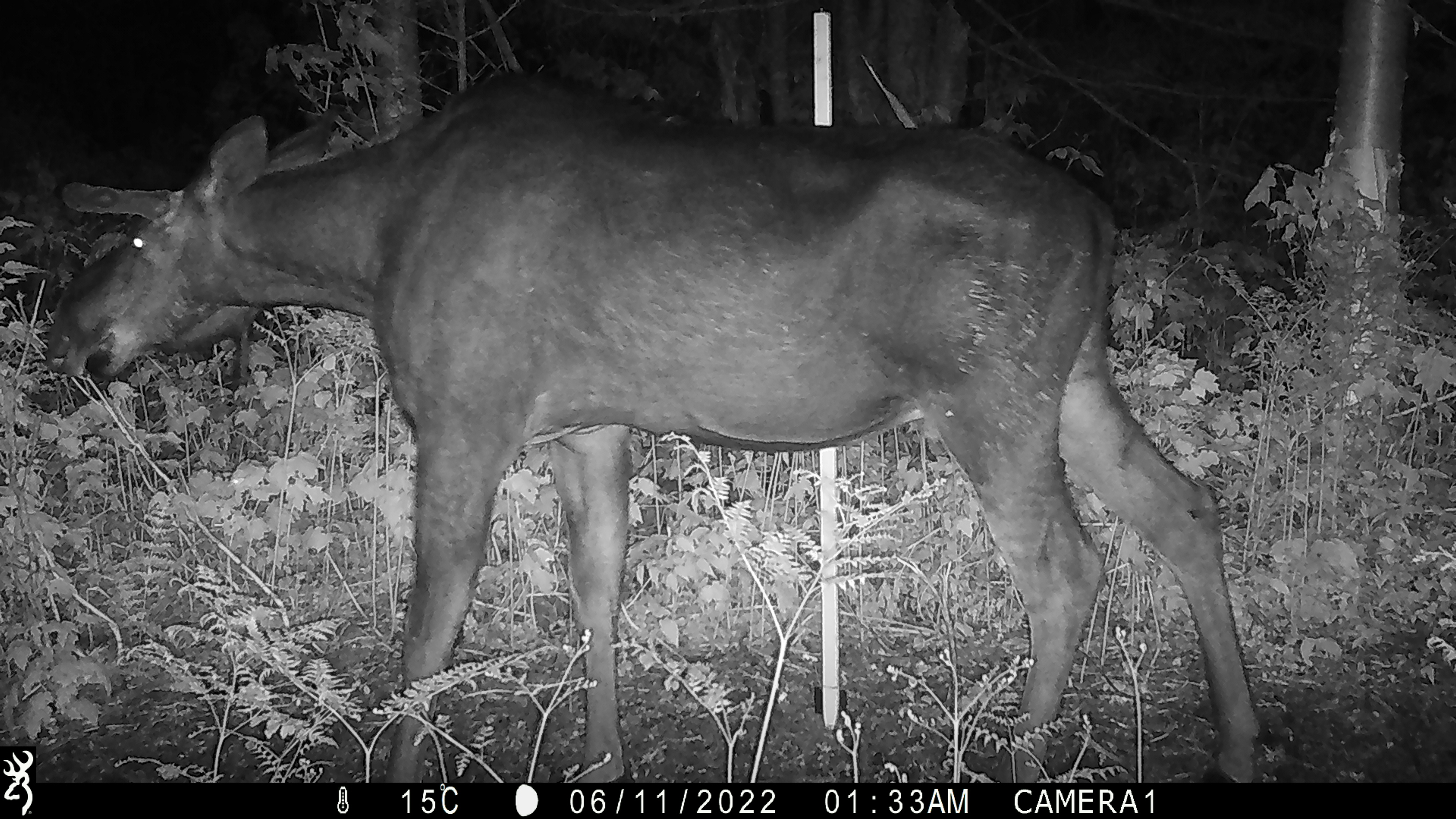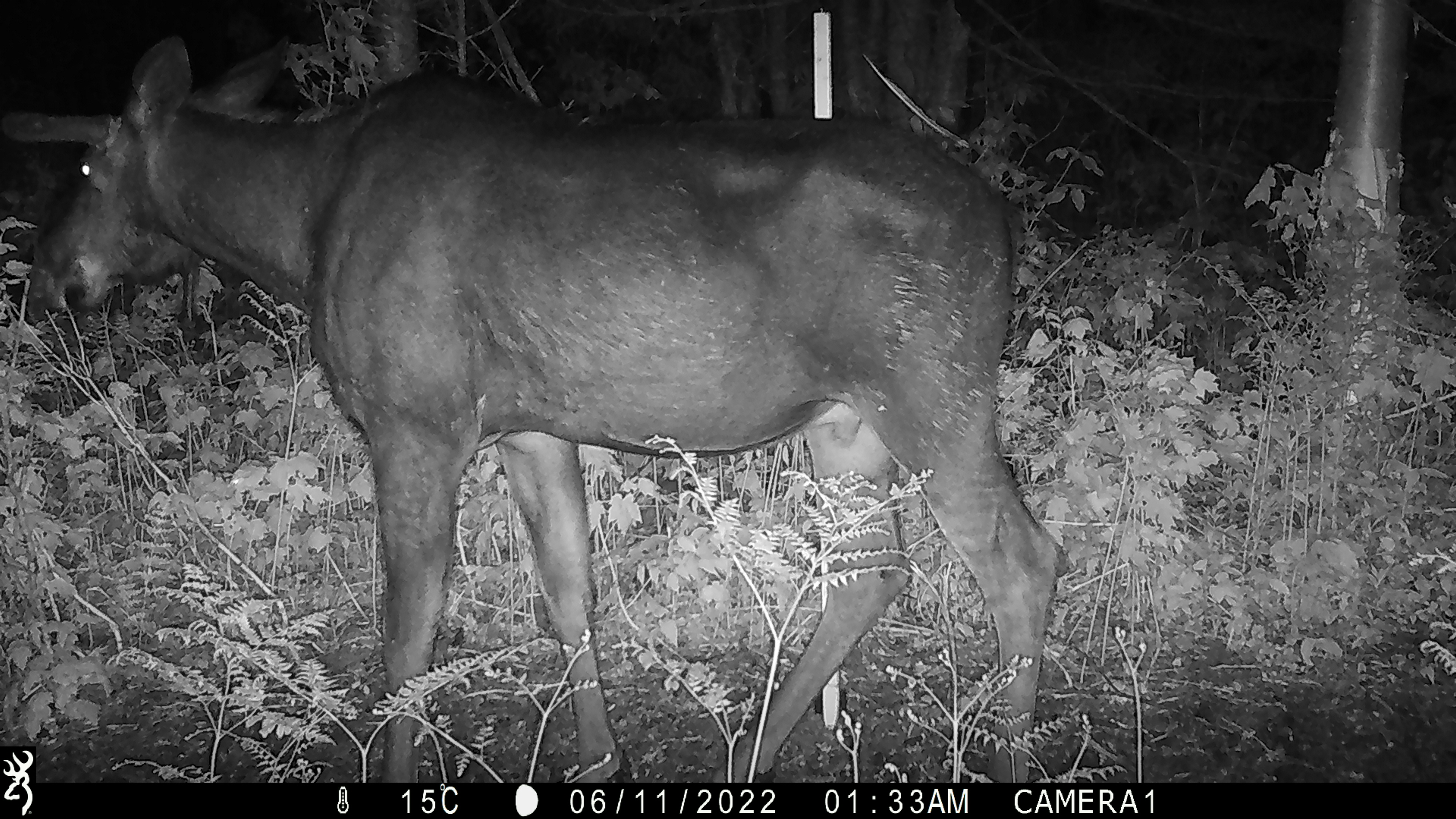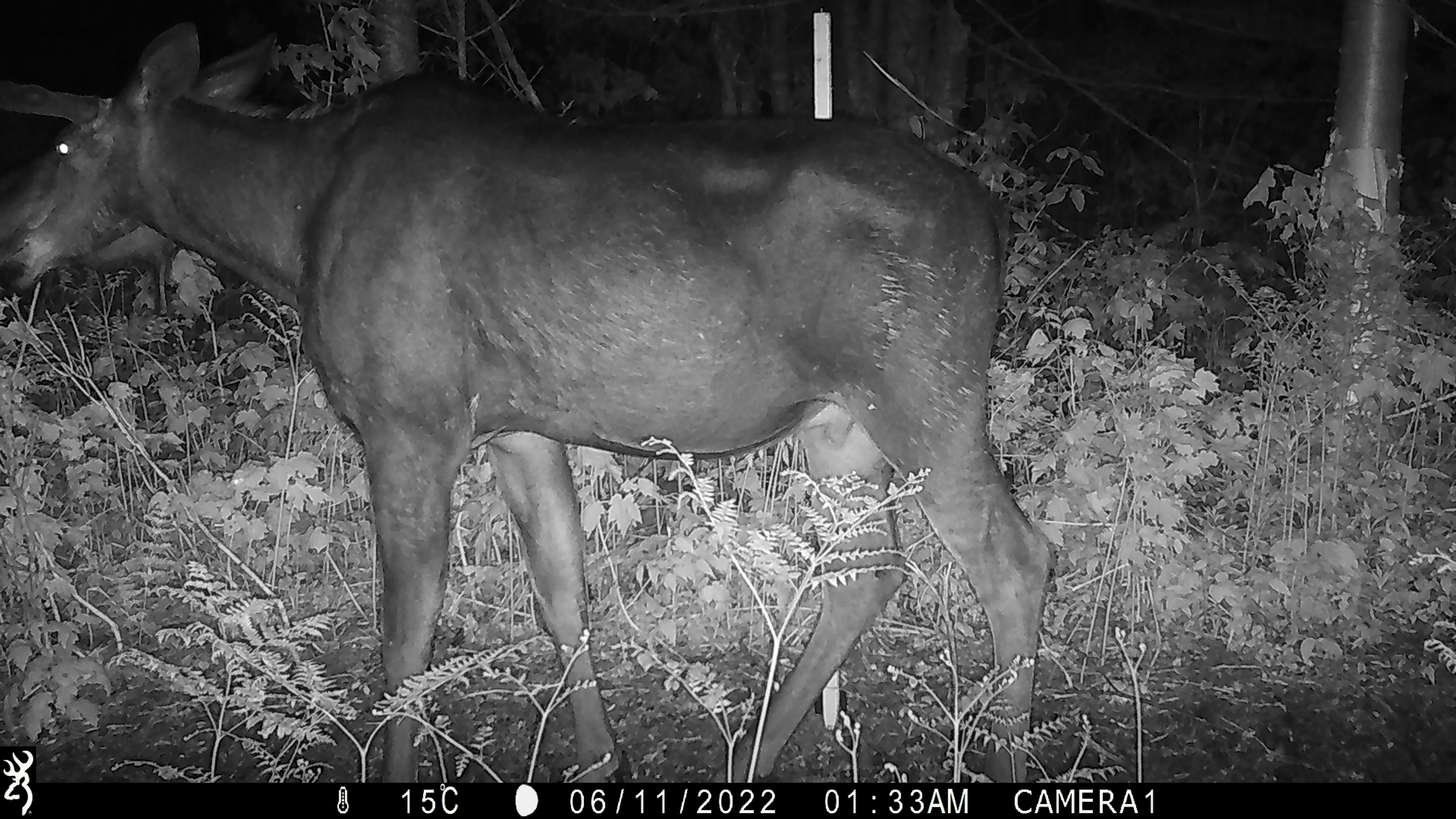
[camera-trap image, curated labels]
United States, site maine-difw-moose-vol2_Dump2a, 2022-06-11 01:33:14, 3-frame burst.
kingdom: Animalia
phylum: Chordata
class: Mammalia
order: Artiodactyla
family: Cervidae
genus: Alces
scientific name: Alces alces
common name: moose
Moose (Alces alces).